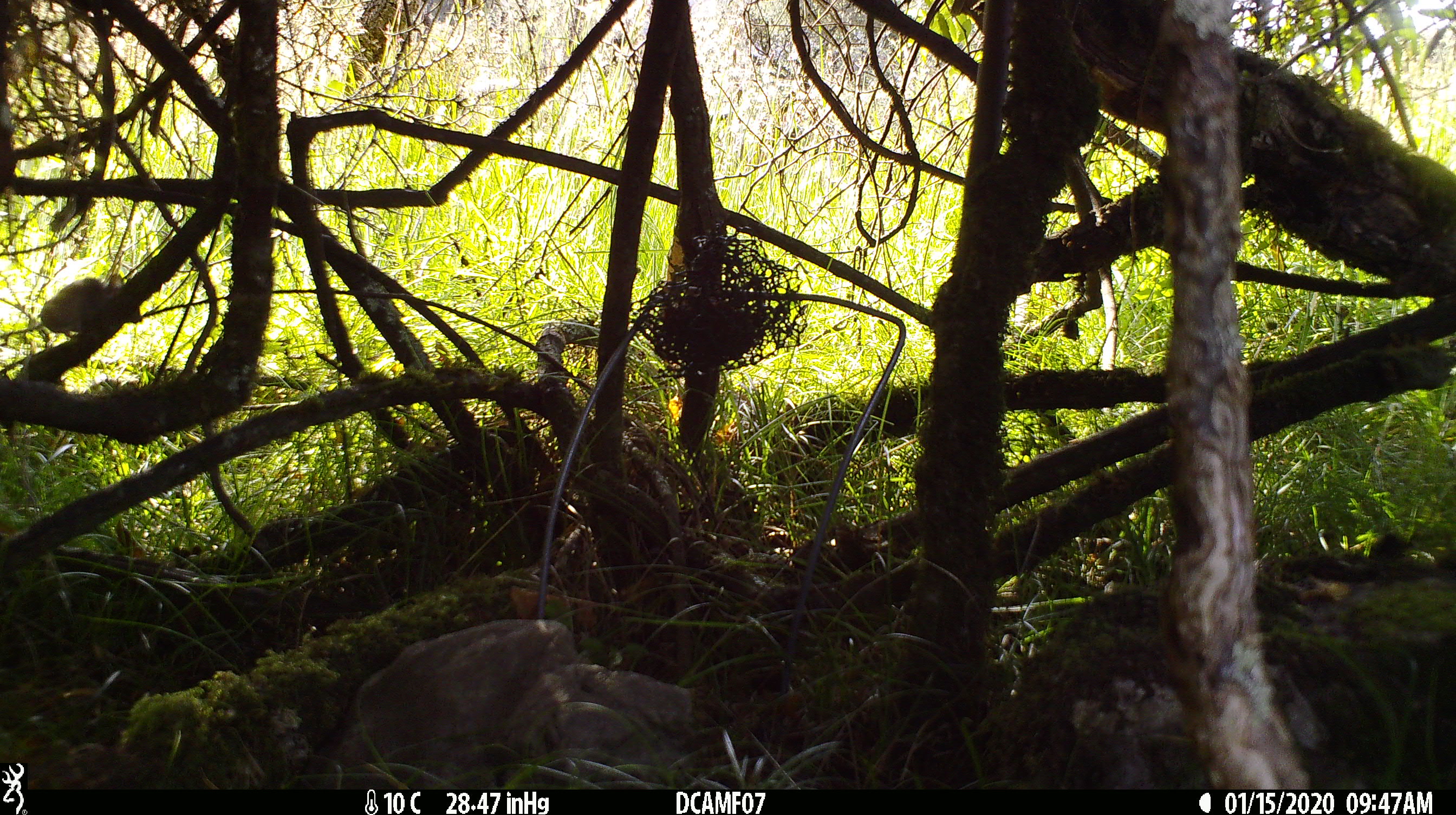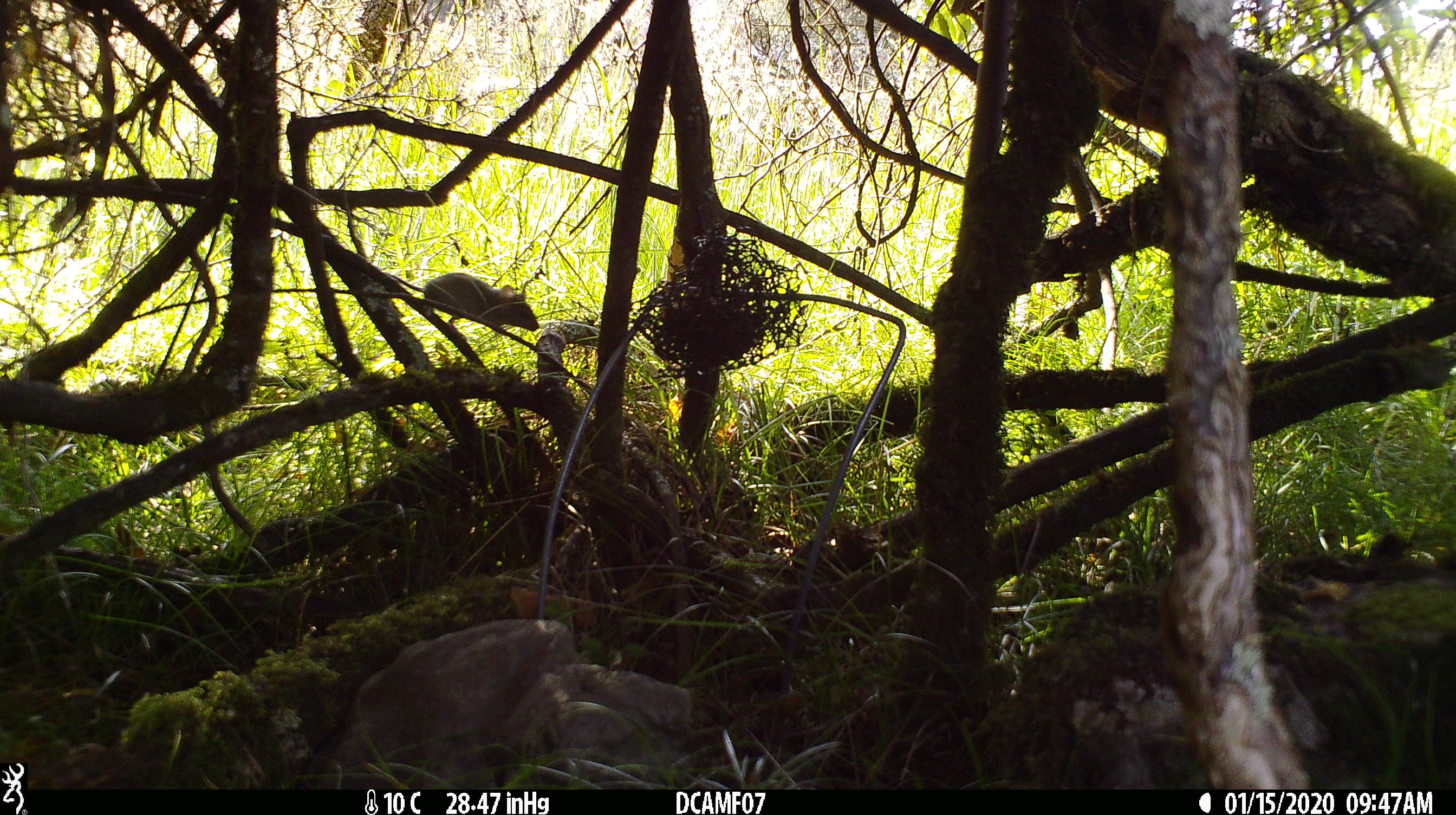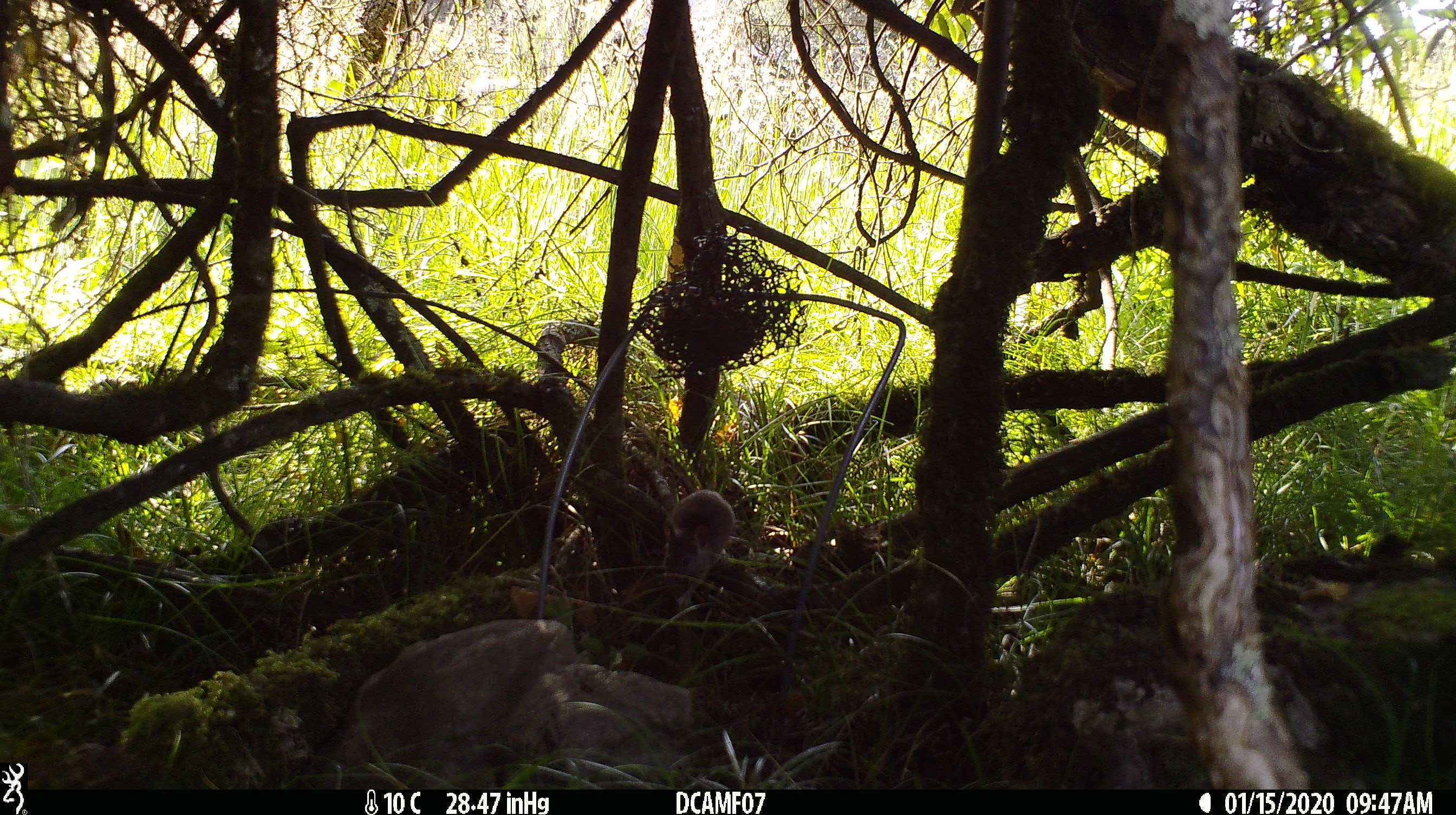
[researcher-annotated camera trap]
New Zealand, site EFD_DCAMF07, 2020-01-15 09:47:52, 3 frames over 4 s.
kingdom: Animalia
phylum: Chordata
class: Mammalia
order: Rodentia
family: Muridae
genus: Mus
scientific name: Mus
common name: mouse